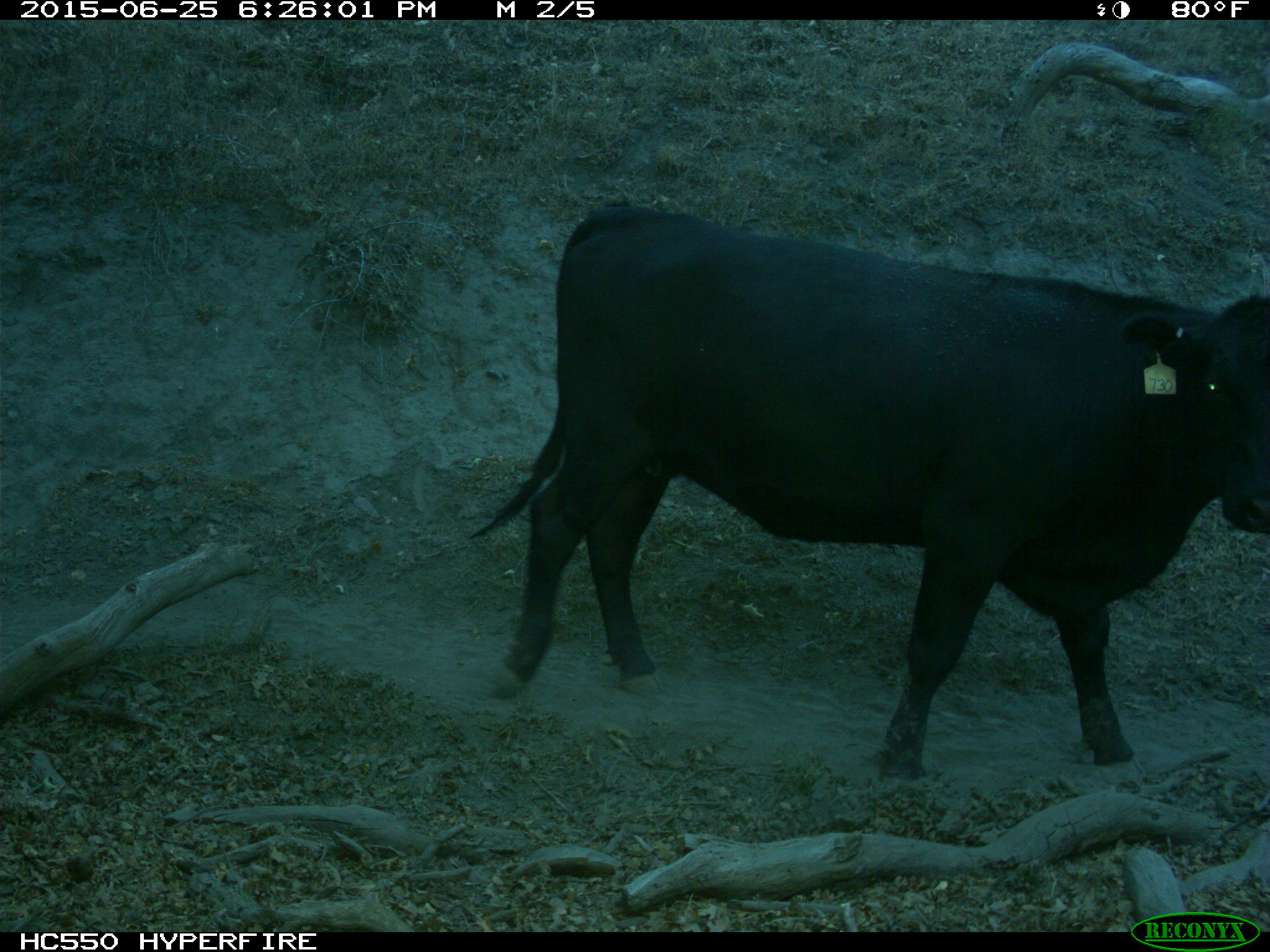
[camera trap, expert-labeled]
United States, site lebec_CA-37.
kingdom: Animalia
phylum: Chordata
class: Mammalia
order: Artiodactyla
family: Bovidae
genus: Bos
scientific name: Bos taurus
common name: domestic cow